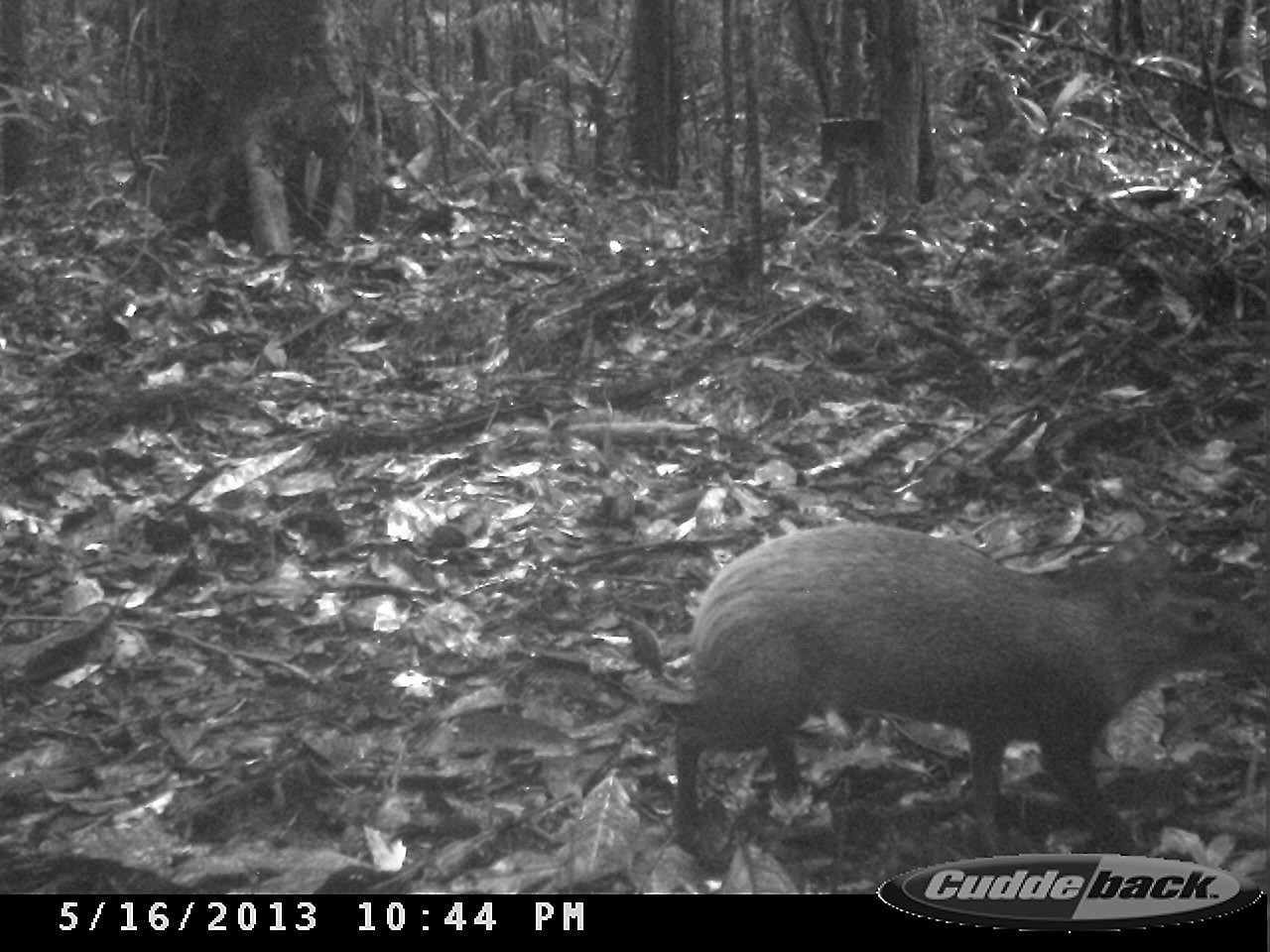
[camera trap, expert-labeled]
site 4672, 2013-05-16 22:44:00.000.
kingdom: Animalia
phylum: Chordata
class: Mammalia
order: Rodentia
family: Dasyproctidae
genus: Dasyprocta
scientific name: Dasyprocta leporina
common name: red-rumped agouti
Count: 1.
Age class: adult.